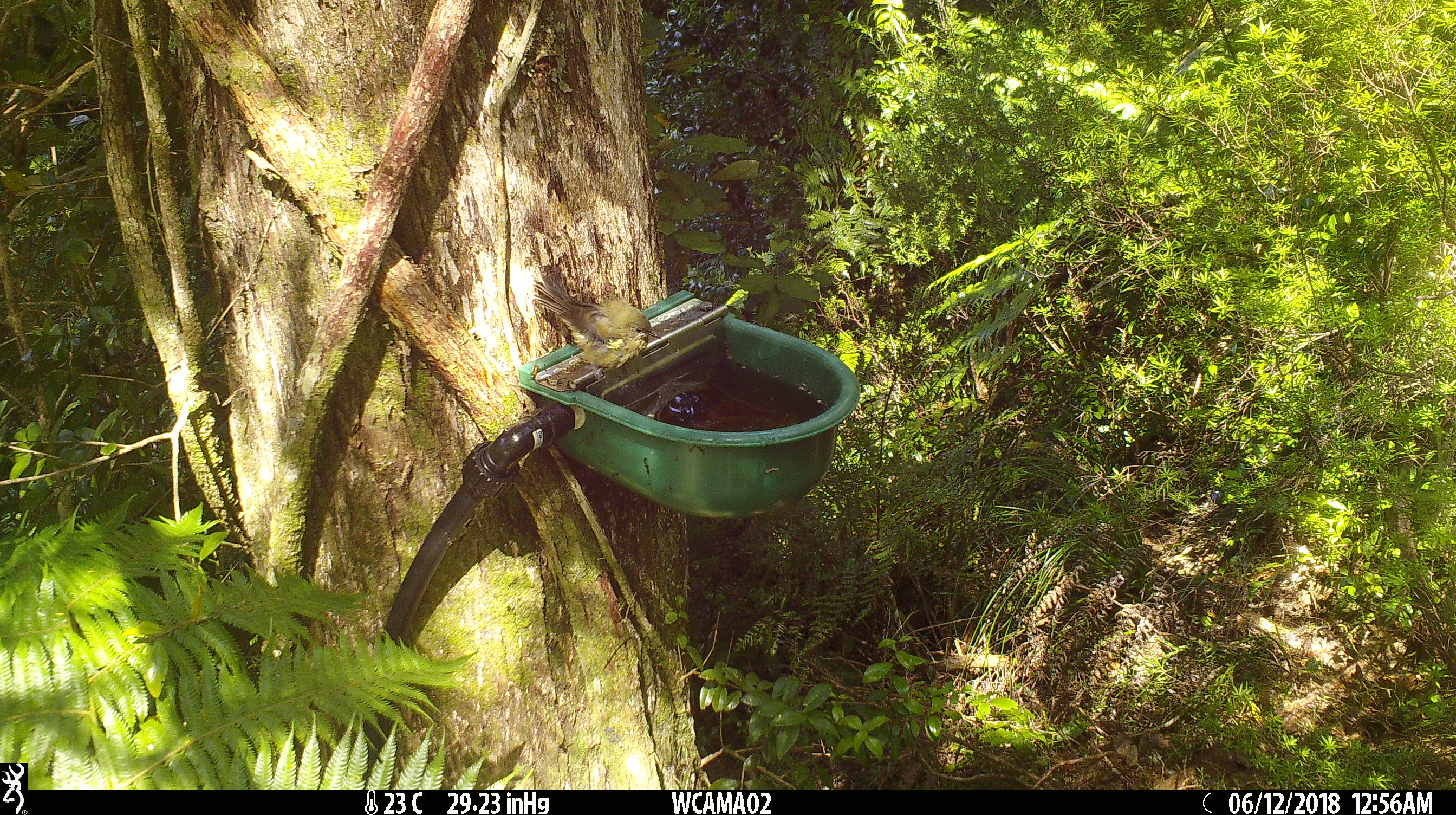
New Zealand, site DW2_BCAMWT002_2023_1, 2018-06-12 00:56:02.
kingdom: Animalia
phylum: Chordata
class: Aves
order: Passeriformes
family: Meliphagidae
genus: Anthornis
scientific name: Anthornis melanura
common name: new zealand bellbird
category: bellbird